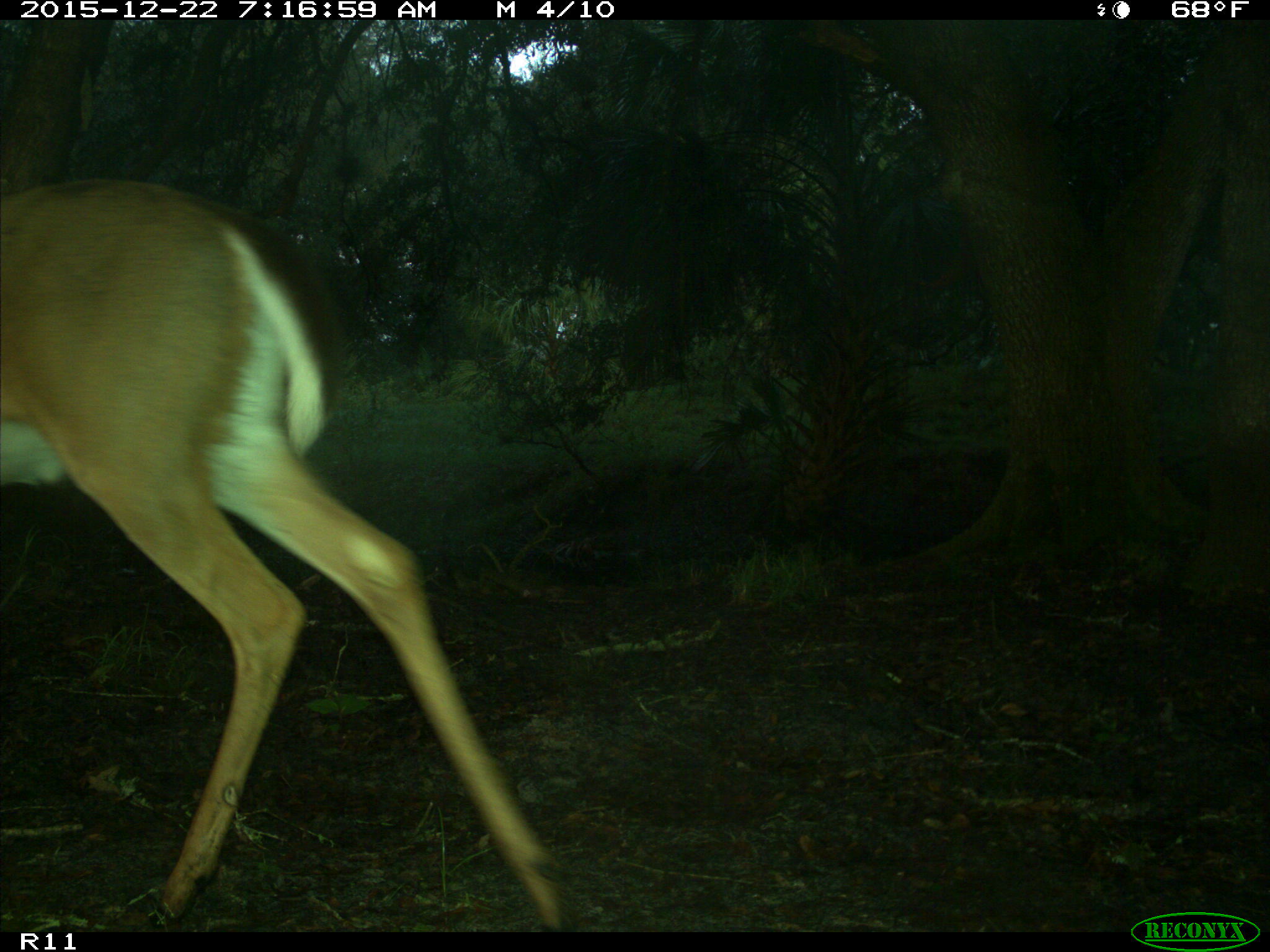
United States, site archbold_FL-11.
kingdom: Animalia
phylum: Chordata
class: Mammalia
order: Artiodactyla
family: Cervidae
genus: Odocoileus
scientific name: Odocoileus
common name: deer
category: unidentified deer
Unidentified deer (deer) (Odocoileus).